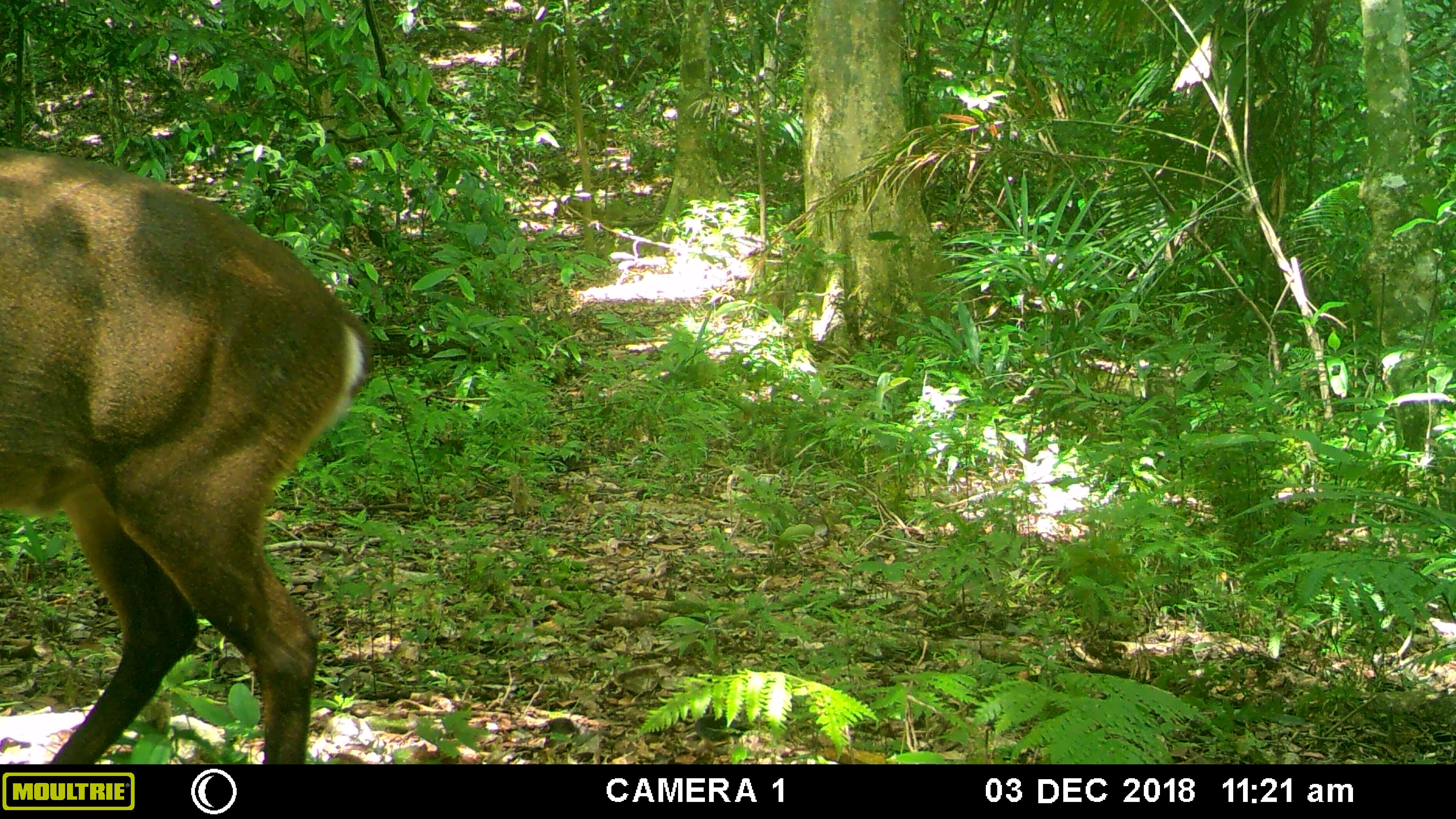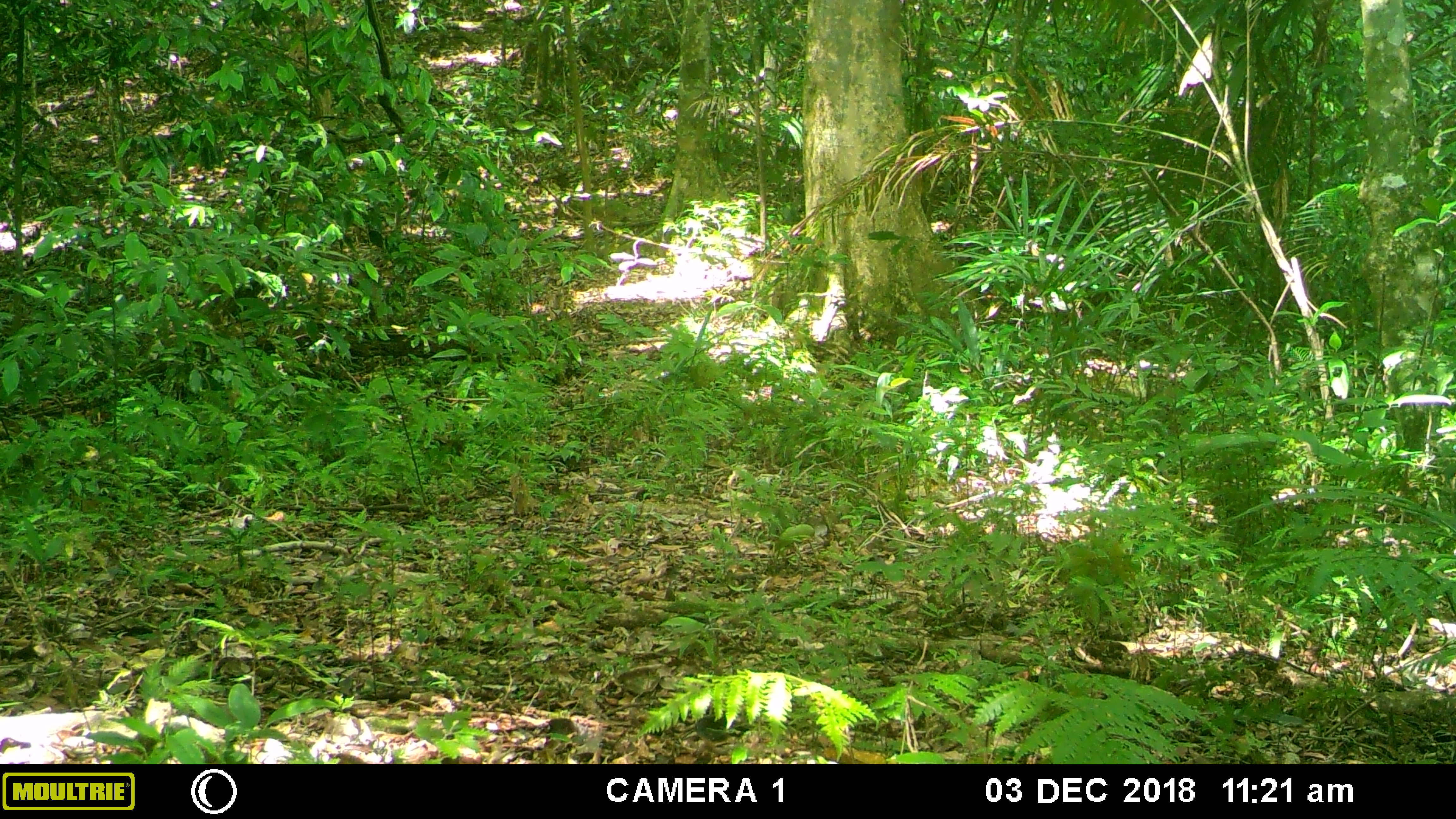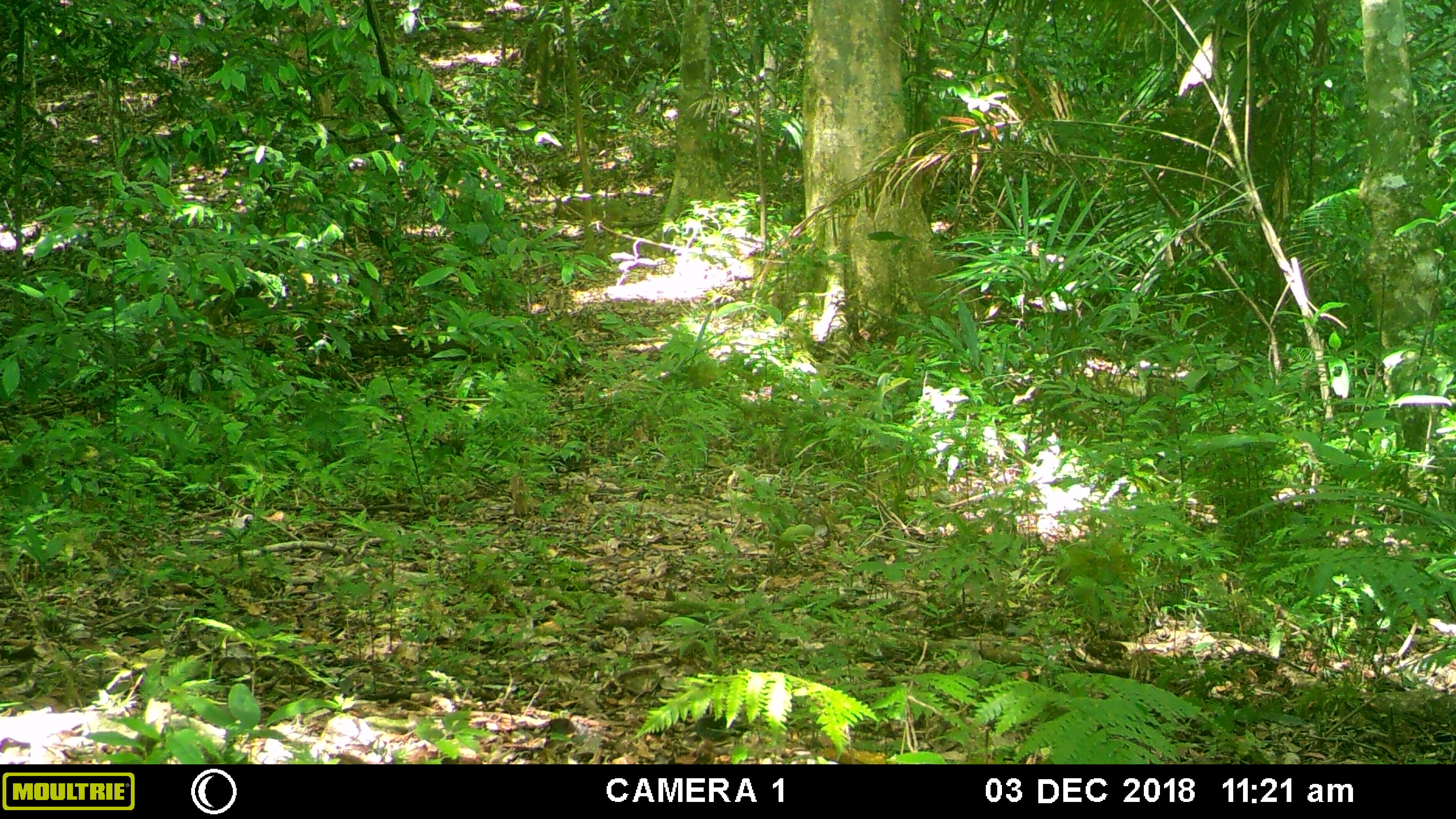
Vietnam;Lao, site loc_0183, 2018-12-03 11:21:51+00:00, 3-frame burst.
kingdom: Animalia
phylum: Chordata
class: Mammalia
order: Artiodactyla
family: Cervidae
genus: Muntiacus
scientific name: Muntiacus vuquangensis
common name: large-antlered muntjac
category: large antlered muntjac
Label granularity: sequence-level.